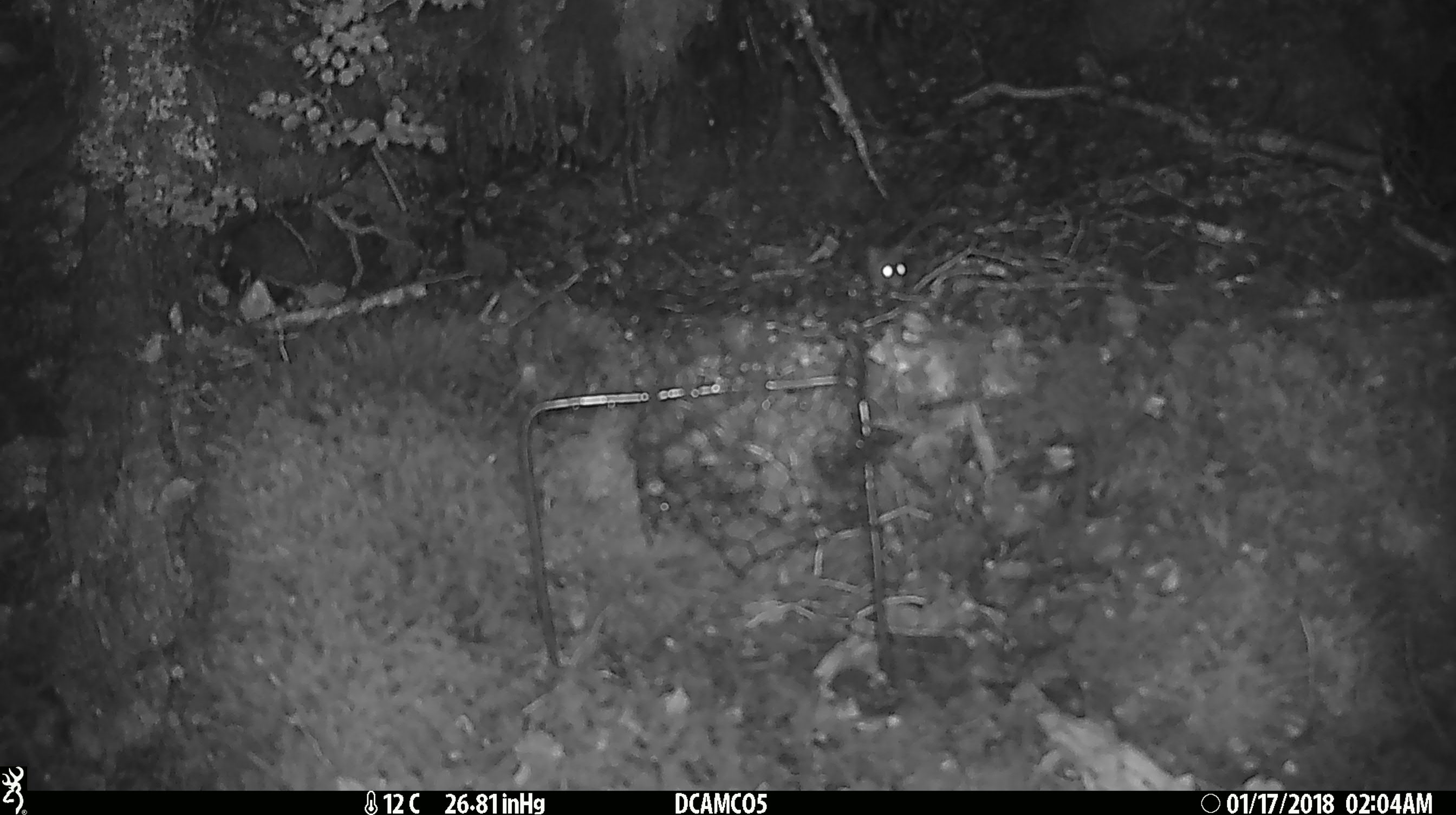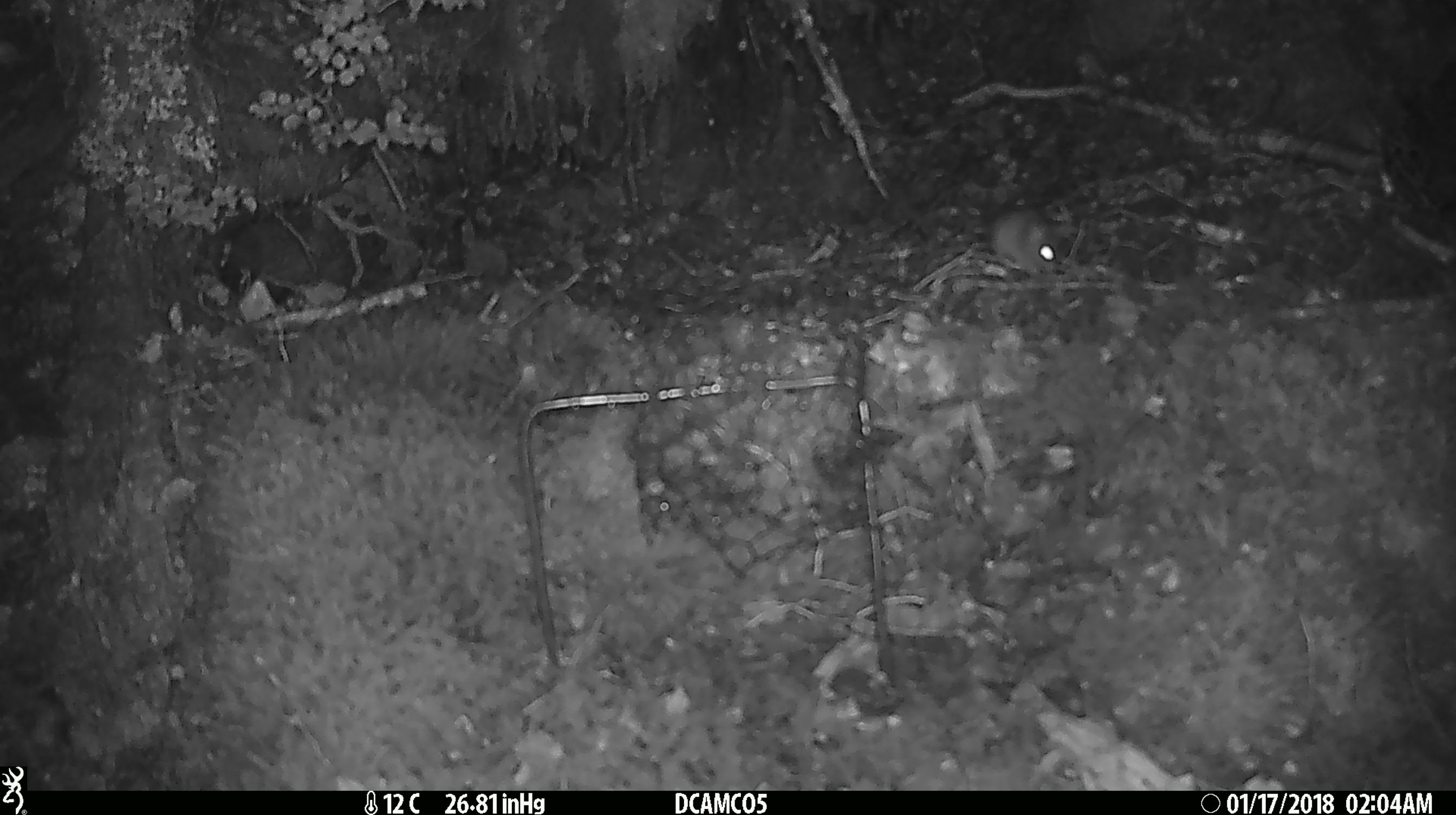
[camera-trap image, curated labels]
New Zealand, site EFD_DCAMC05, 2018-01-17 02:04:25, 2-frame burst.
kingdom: Animalia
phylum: Chordata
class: Mammalia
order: Rodentia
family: Muridae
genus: Mus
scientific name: Mus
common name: mouse